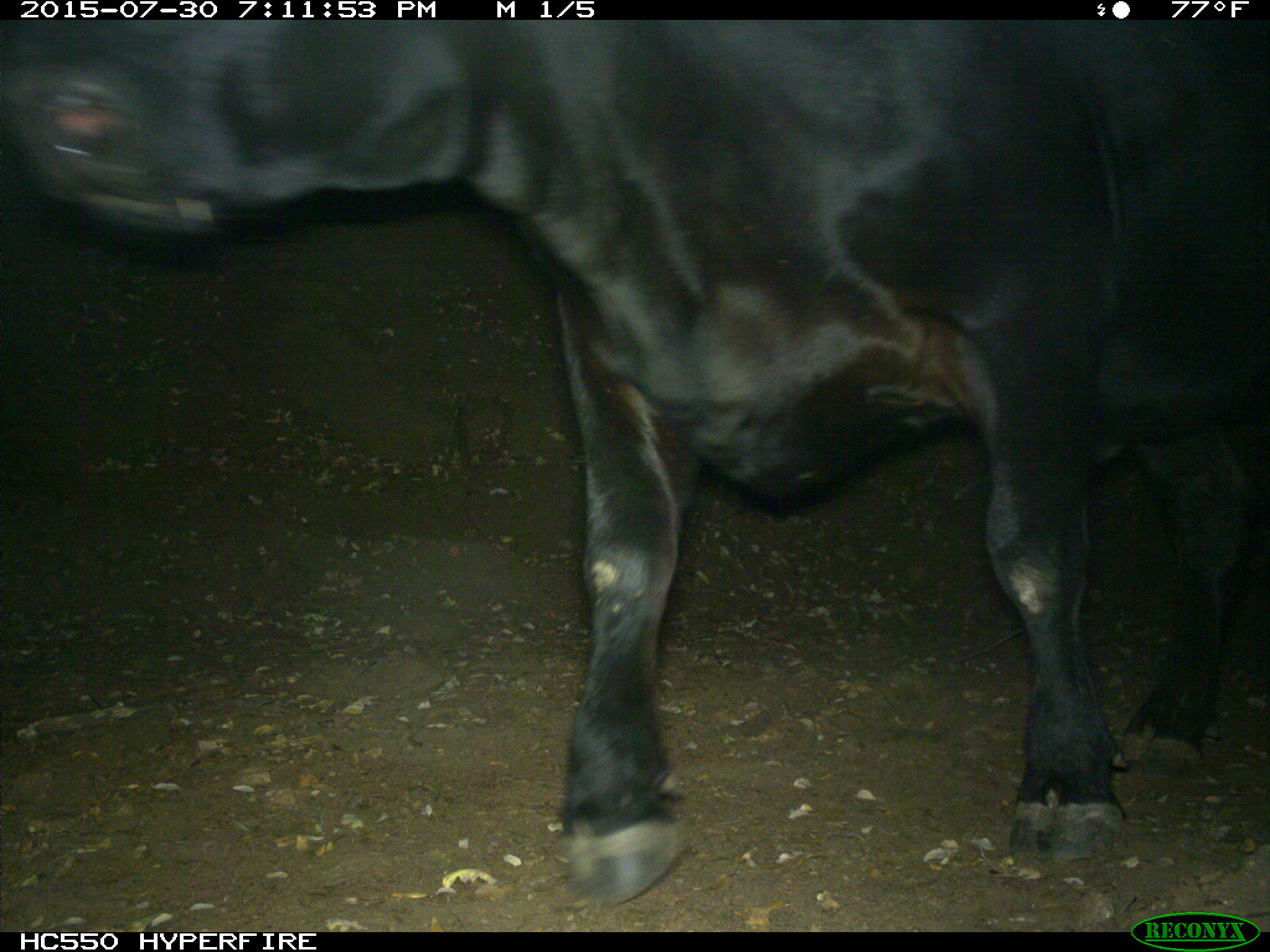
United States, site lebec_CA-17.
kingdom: Animalia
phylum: Chordata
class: Mammalia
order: Artiodactyla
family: Bovidae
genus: Bos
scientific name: Bos taurus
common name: domestic cow